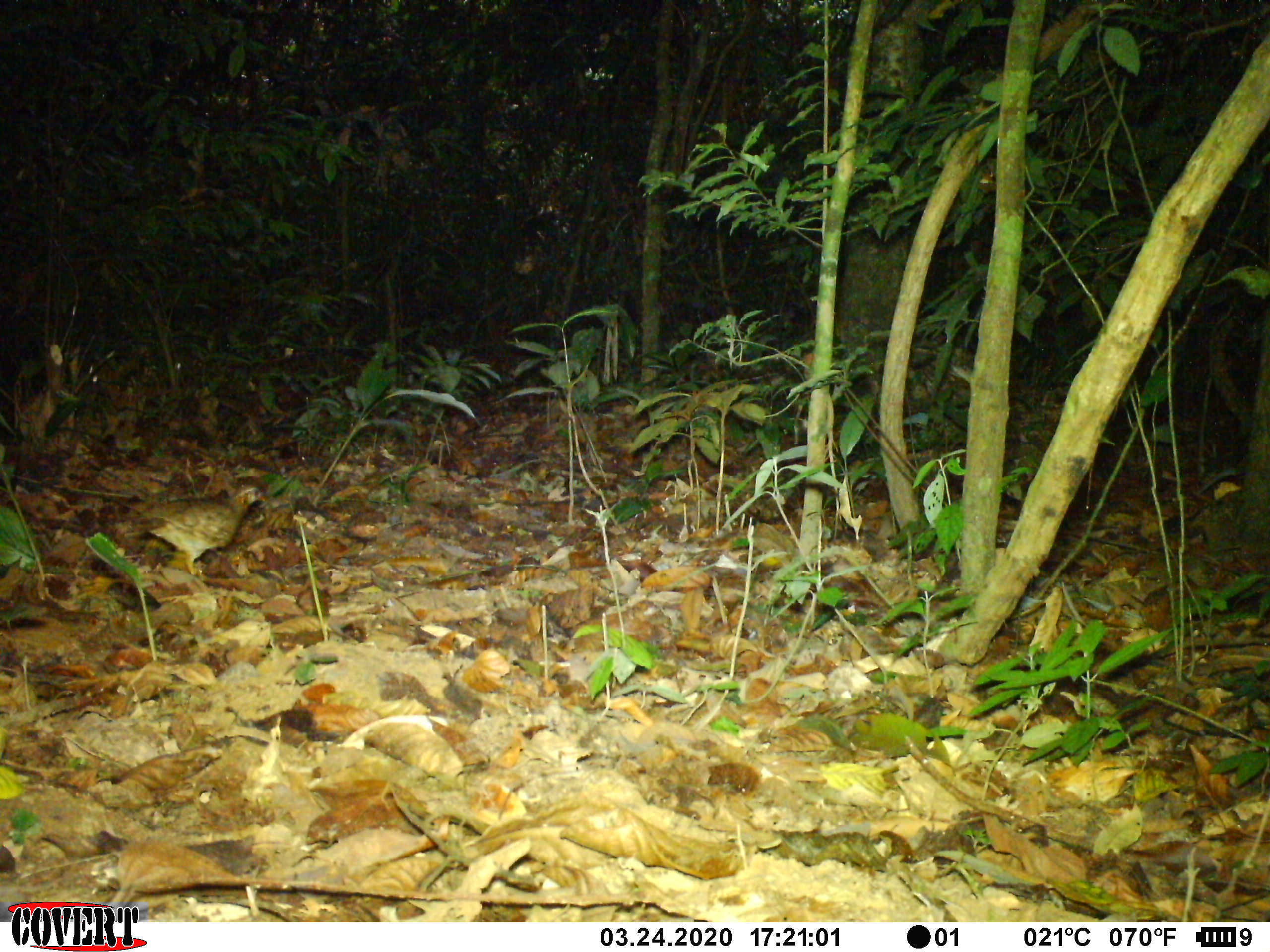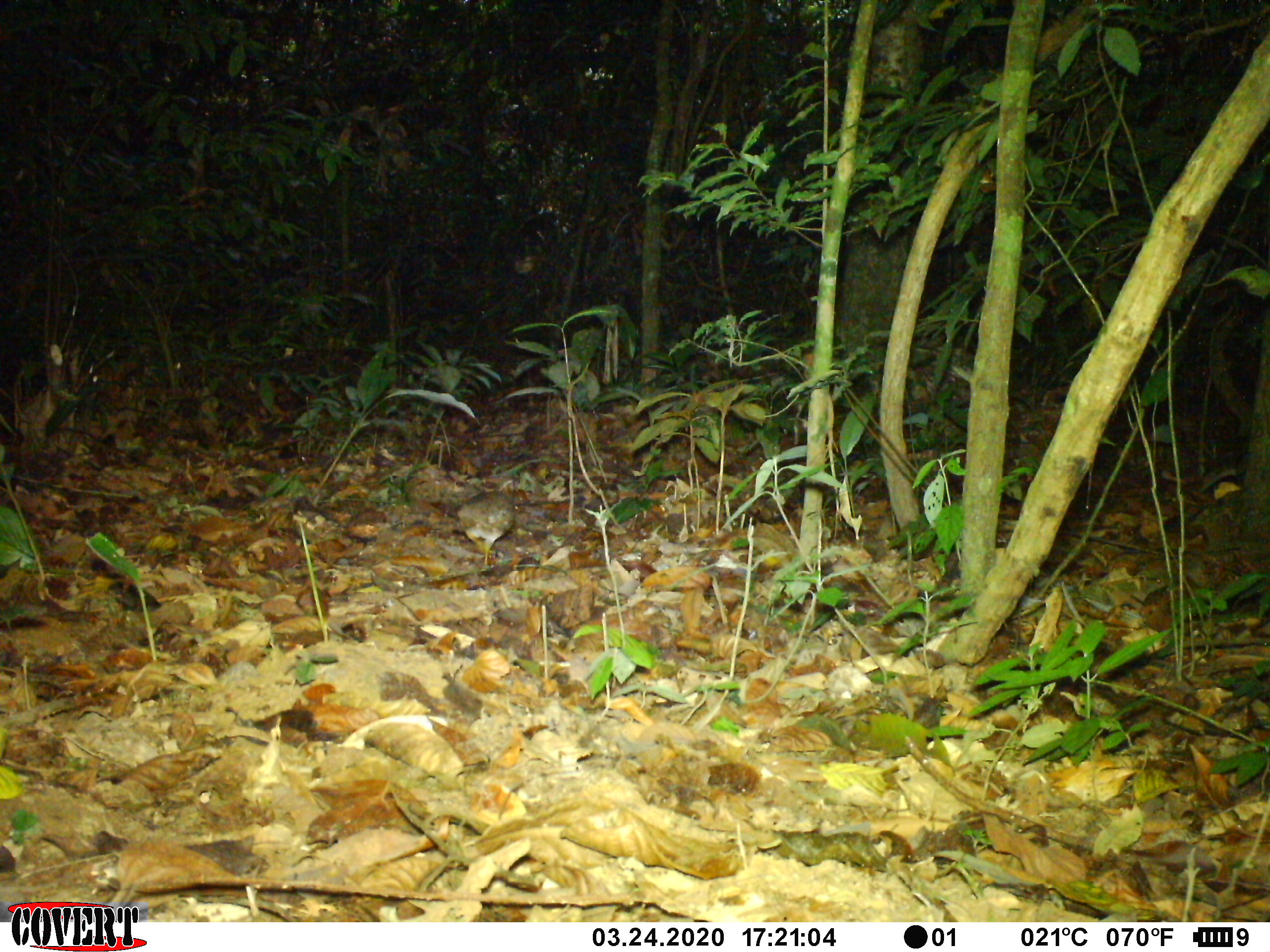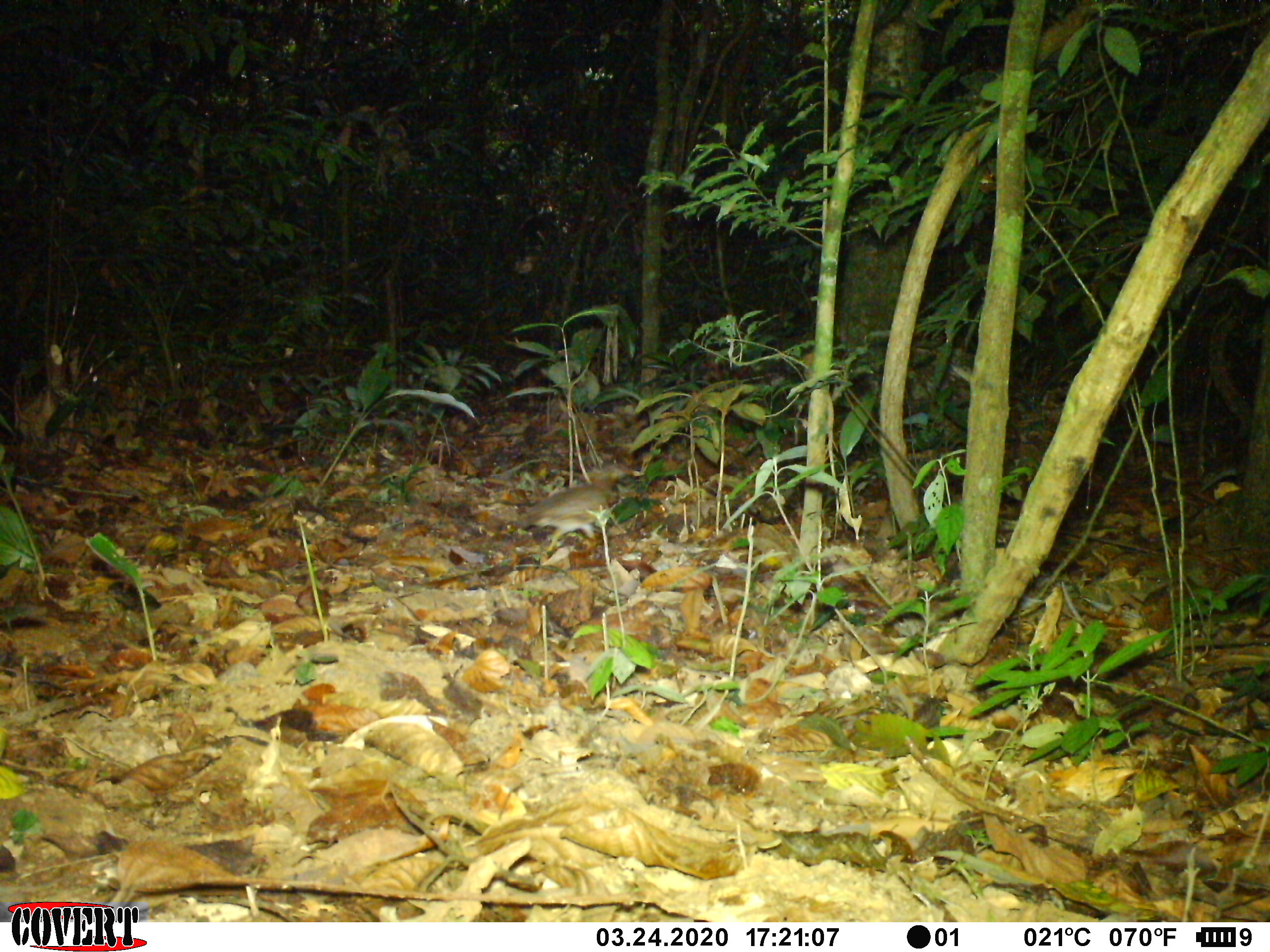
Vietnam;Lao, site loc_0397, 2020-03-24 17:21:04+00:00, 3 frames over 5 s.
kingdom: Animalia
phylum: Chordata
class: Aves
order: Galliformes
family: Phasianidae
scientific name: Phasianidae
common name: partridge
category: unidentified partridge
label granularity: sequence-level